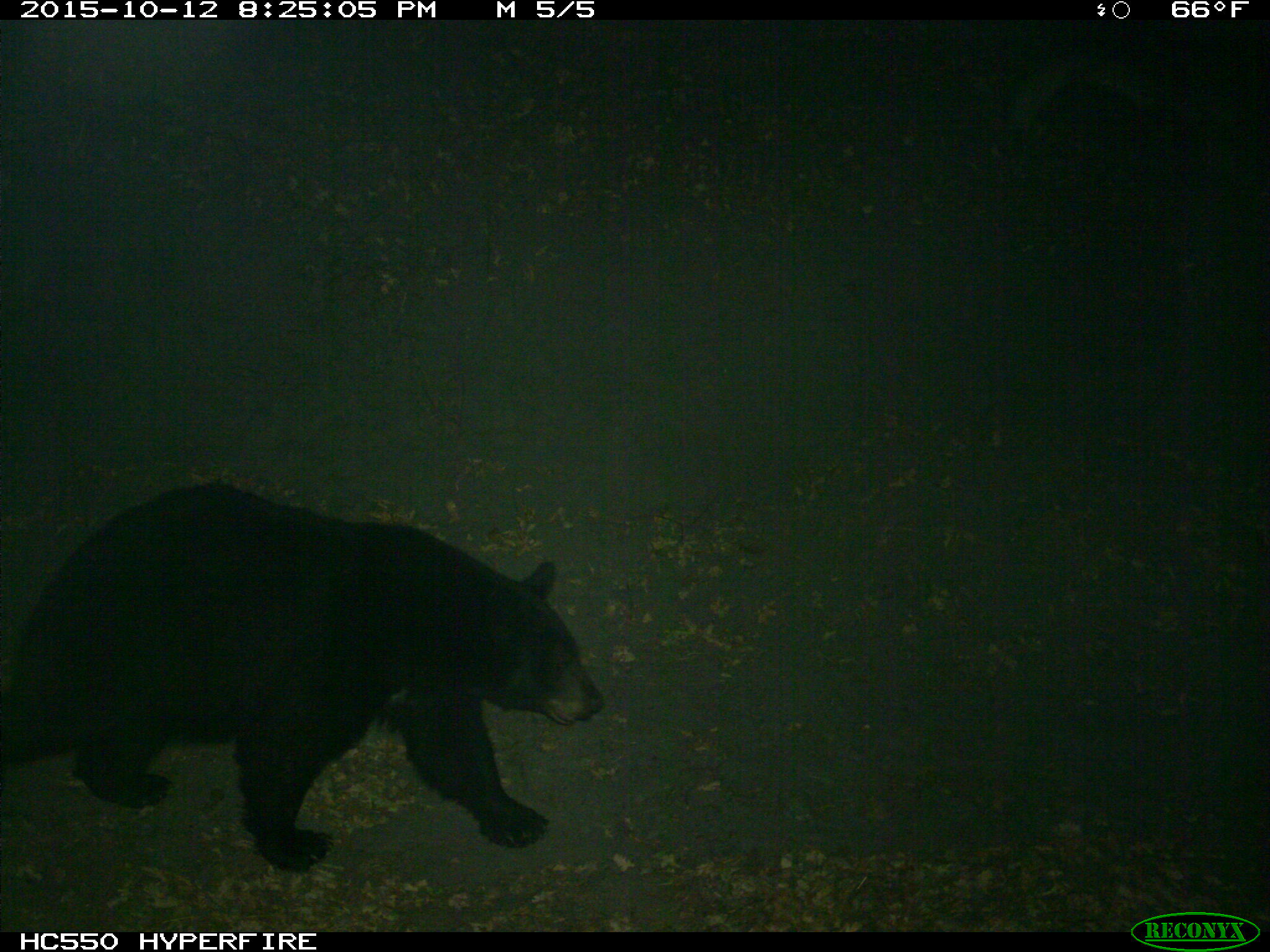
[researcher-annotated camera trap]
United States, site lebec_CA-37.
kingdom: Animalia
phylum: Chordata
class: Mammalia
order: Carnivora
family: Ursidae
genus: Ursus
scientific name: Ursus americanus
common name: american black bear